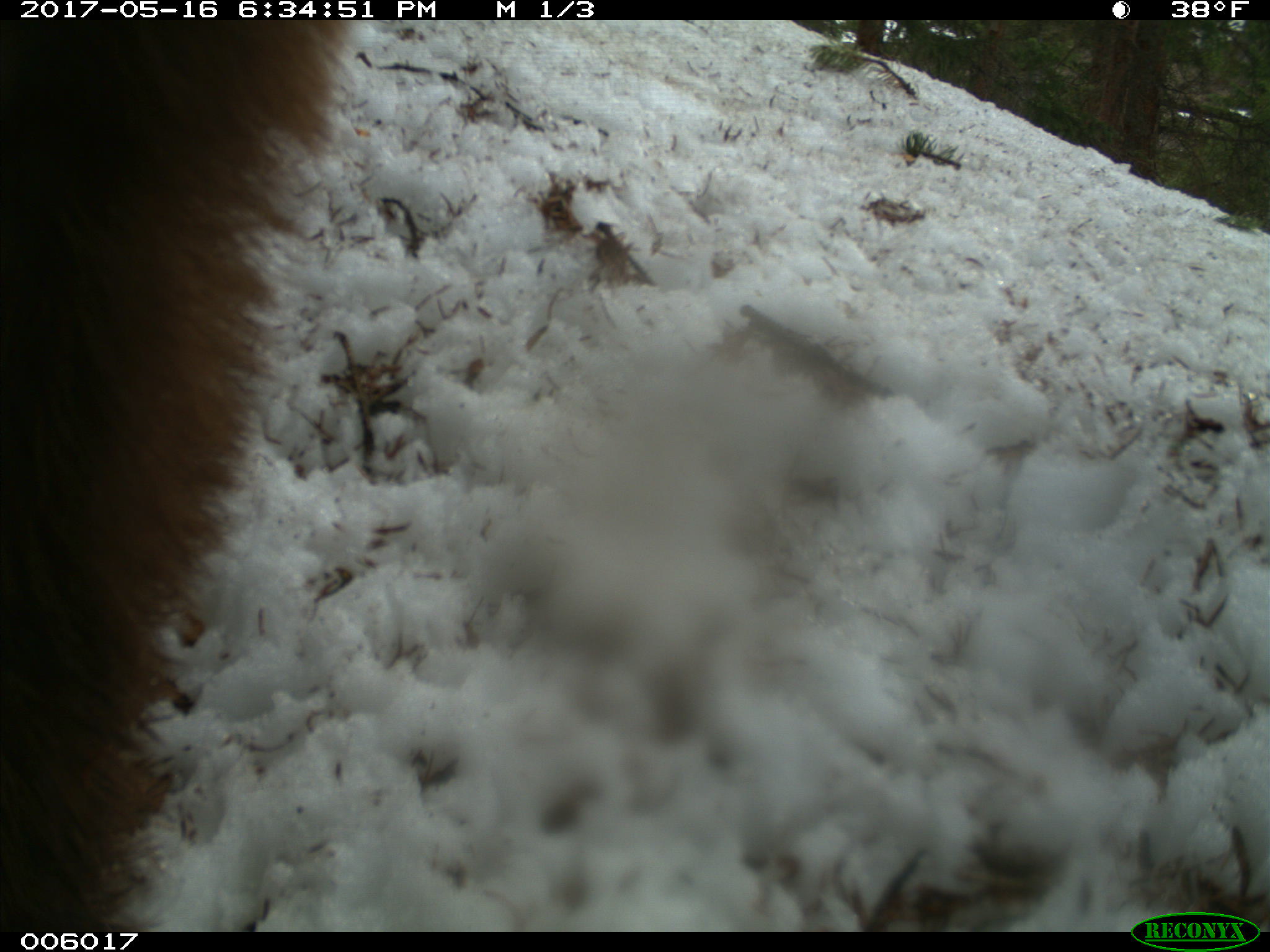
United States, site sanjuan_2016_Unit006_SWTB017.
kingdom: Animalia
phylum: Chordata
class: Mammalia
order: Carnivora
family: Ursidae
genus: Ursus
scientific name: Ursus americanus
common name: american black bear